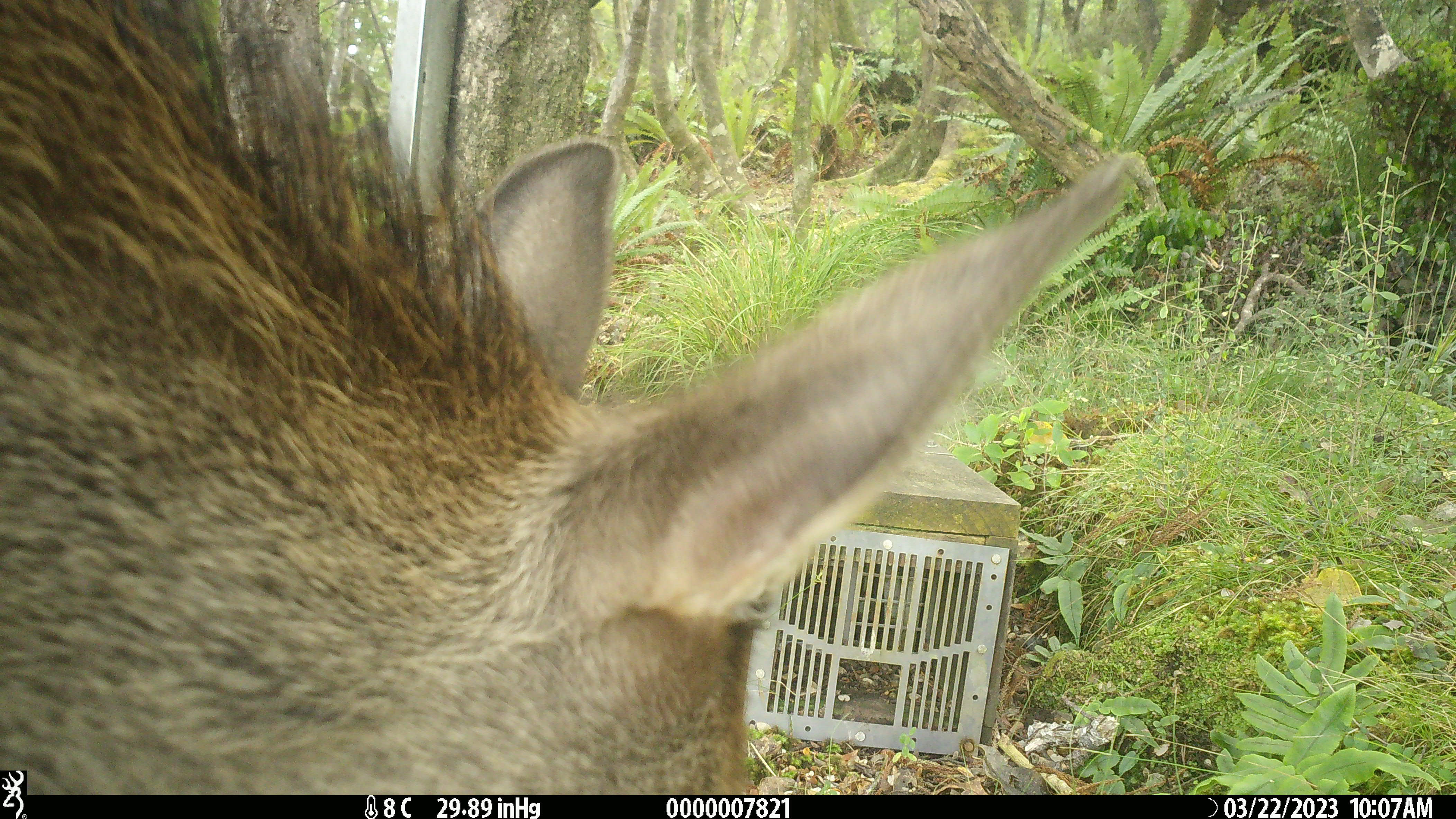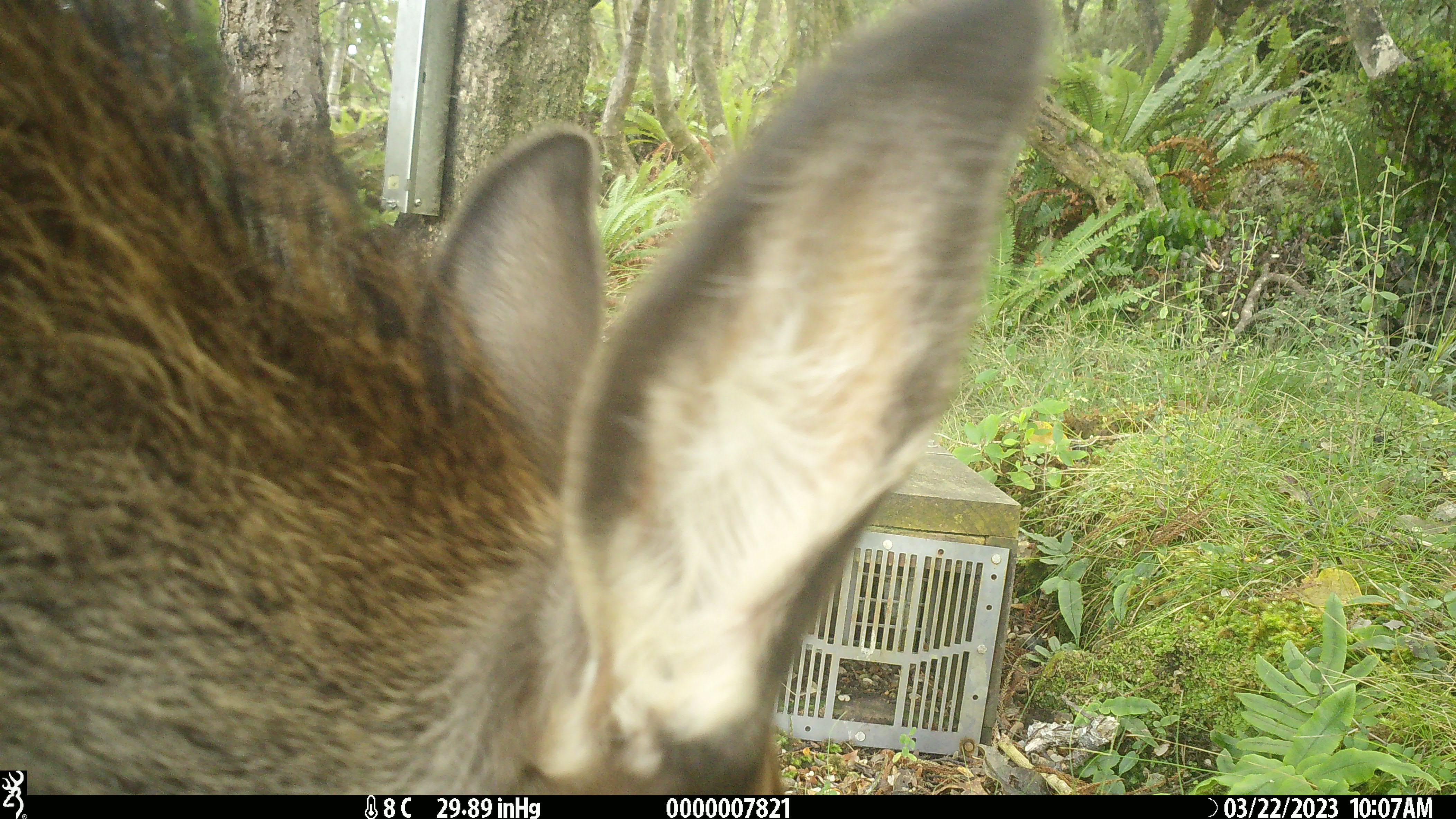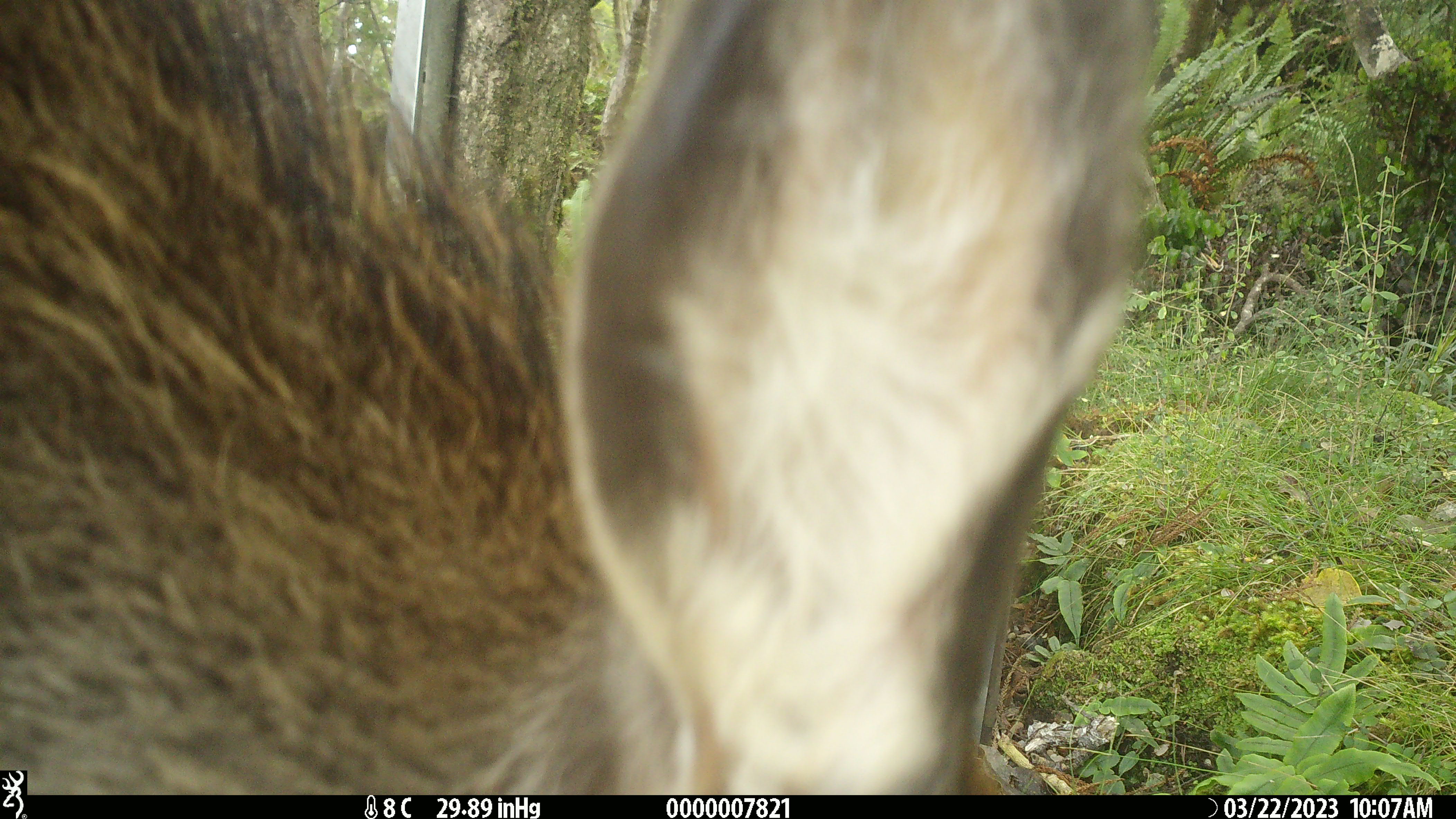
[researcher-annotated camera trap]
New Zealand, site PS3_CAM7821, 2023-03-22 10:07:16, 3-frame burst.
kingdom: Animalia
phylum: Chordata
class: Mammalia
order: Artiodactyla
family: Cervidae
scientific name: Cervidae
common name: deer